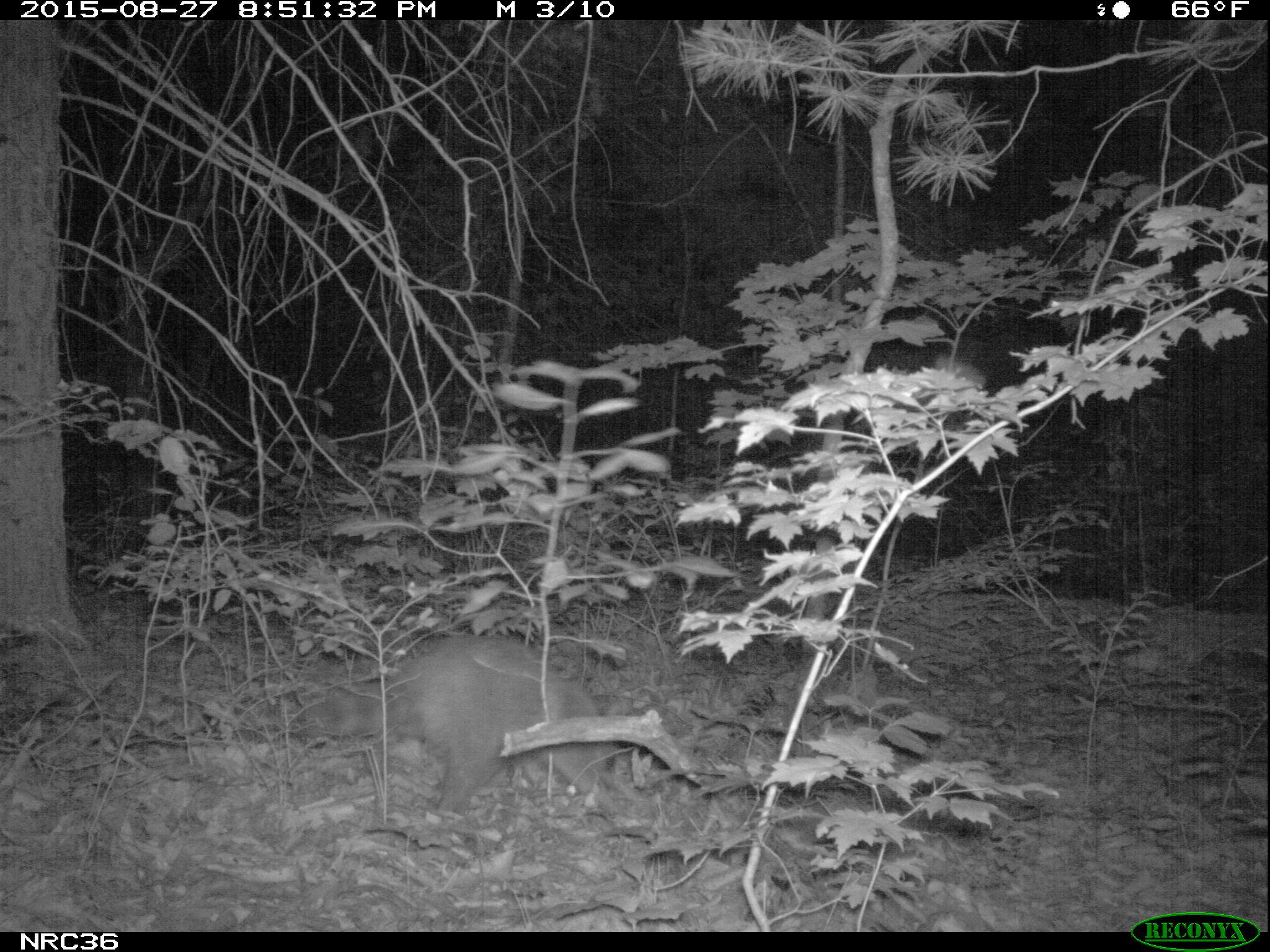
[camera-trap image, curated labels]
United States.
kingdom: Animalia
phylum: Chordata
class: Mammalia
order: Carnivora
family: Procyonidae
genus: Procyon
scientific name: Procyon lotor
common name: northern raccoon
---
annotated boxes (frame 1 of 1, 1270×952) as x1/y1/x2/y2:
Northern Raccoon: 289/638/654/834